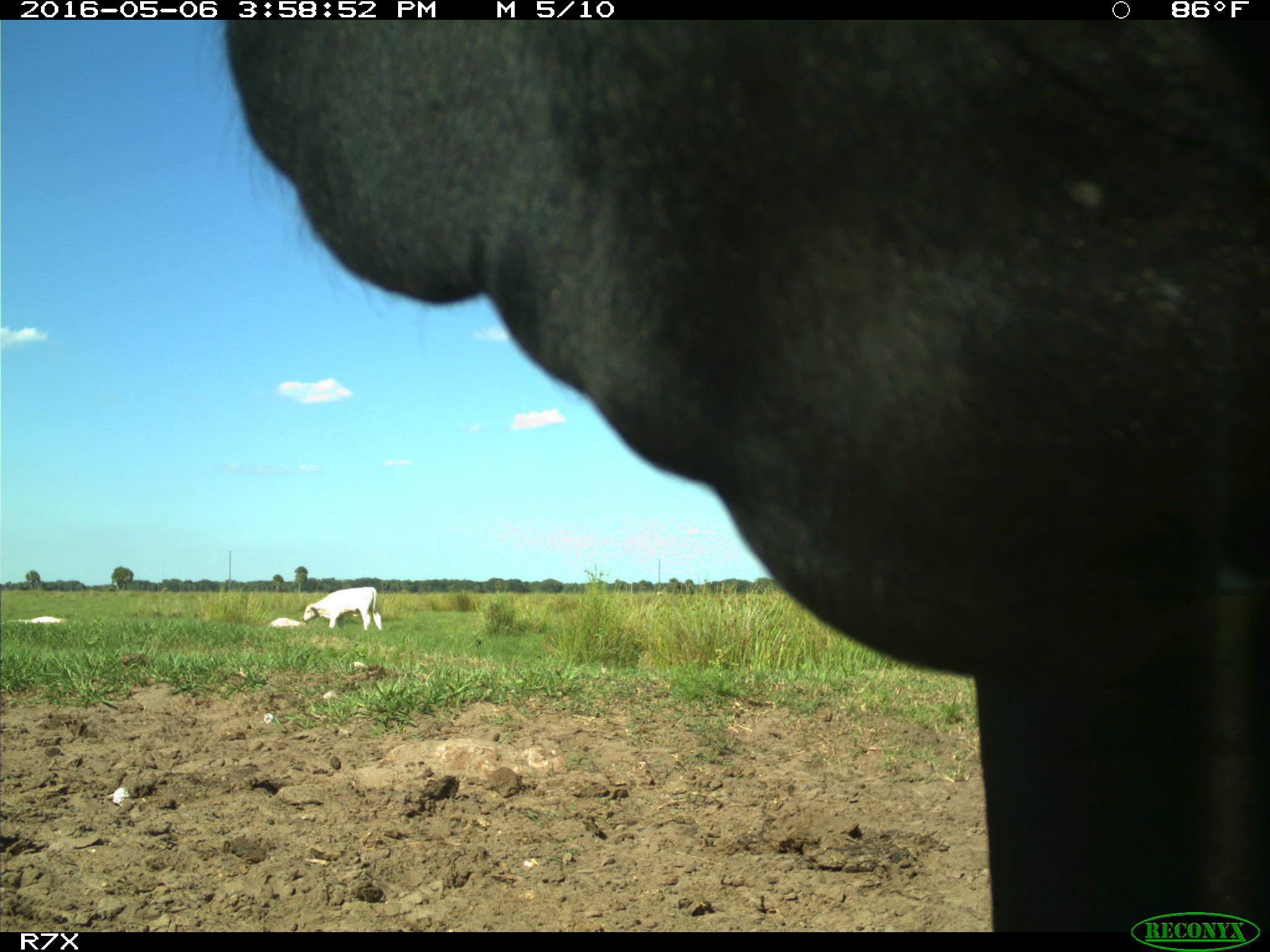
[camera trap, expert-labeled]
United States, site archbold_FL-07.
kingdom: Animalia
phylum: Chordata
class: Mammalia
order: Artiodactyla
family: Bovidae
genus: Bos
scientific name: Bos taurus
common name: domestic cow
Bos taurus (domestic cow).